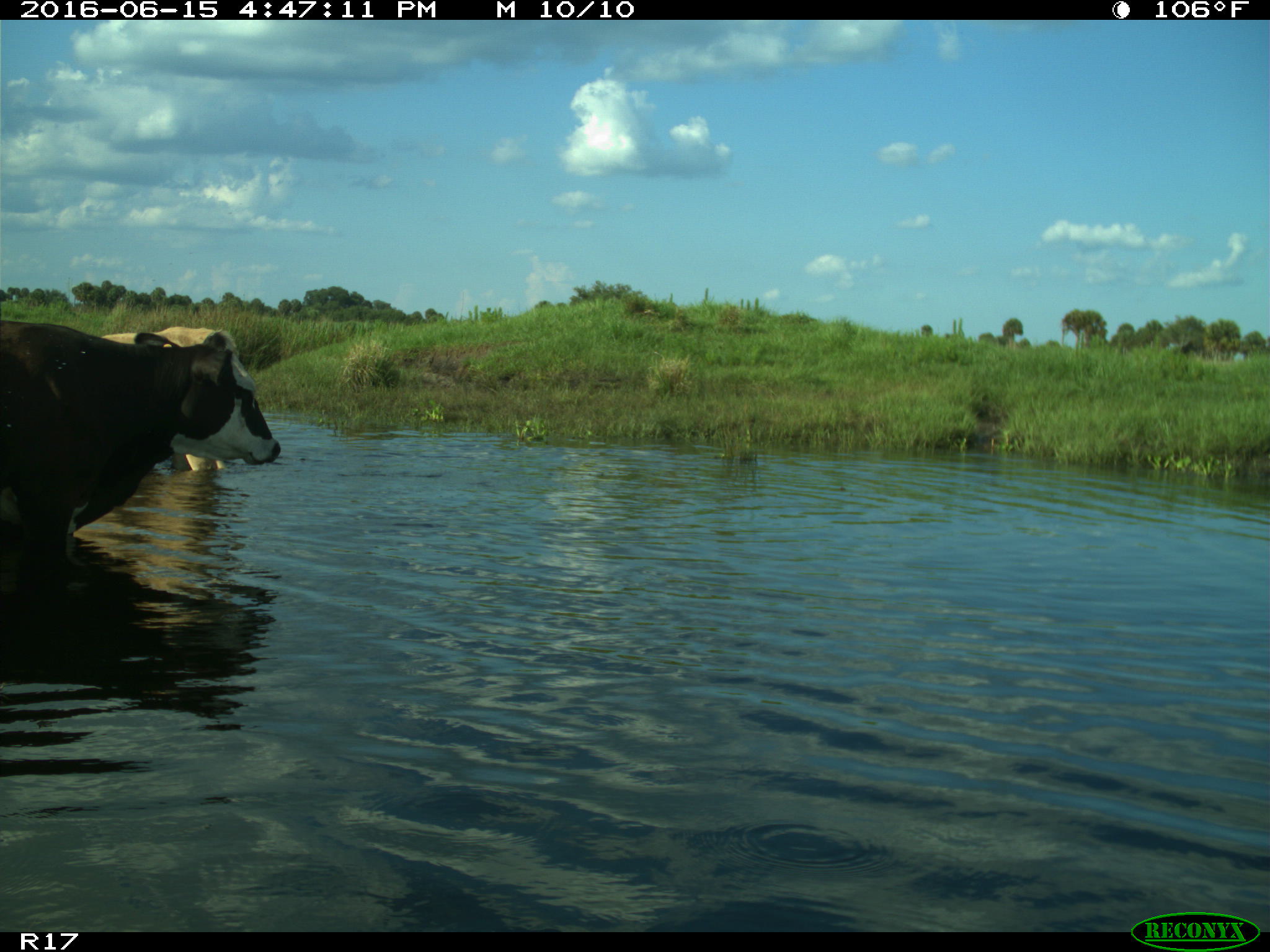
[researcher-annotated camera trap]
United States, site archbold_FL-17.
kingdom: Animalia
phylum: Chordata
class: Mammalia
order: Artiodactyla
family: Bovidae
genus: Bos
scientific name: Bos taurus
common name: domestic cow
Bos taurus (domestic cow).